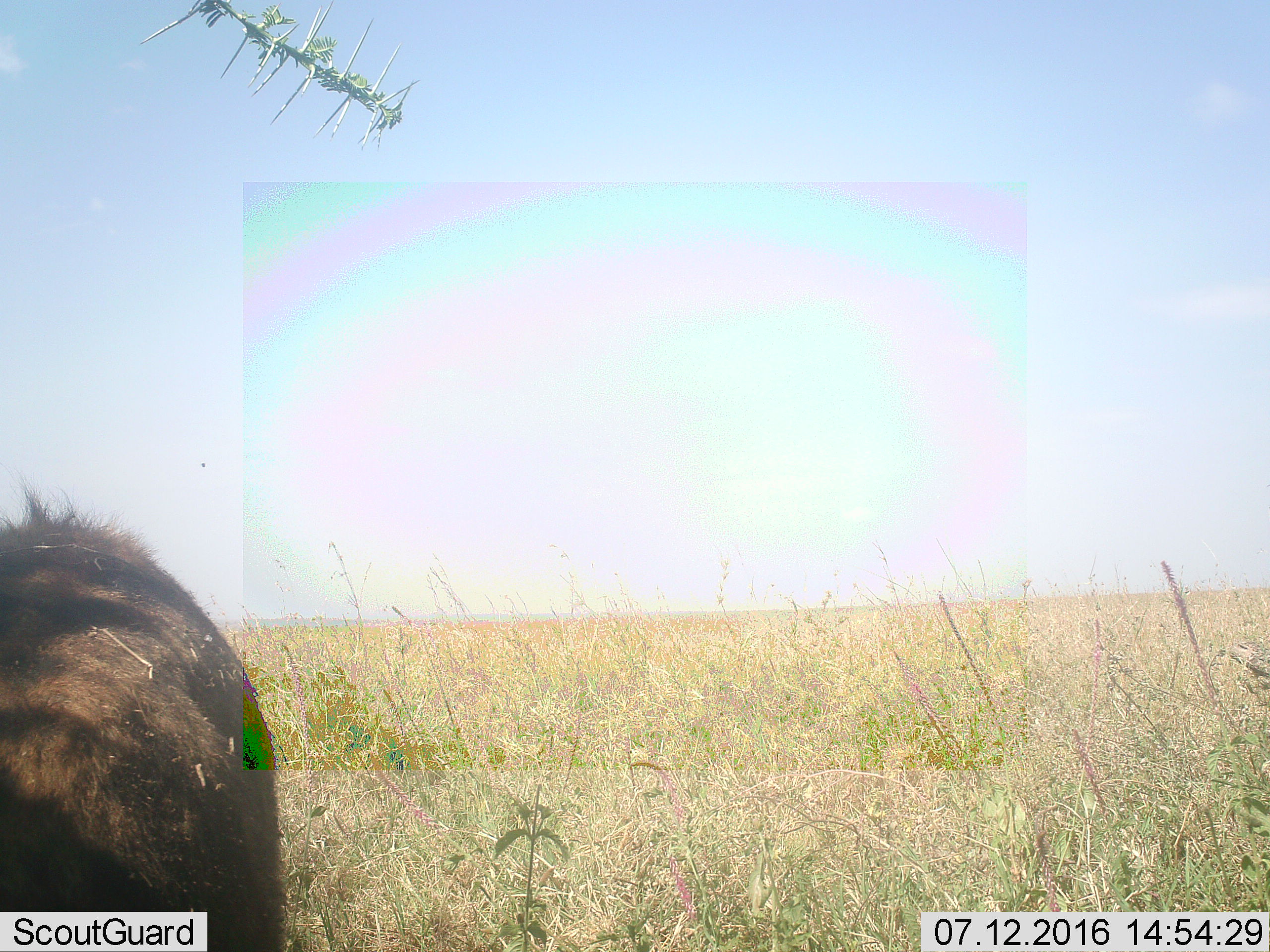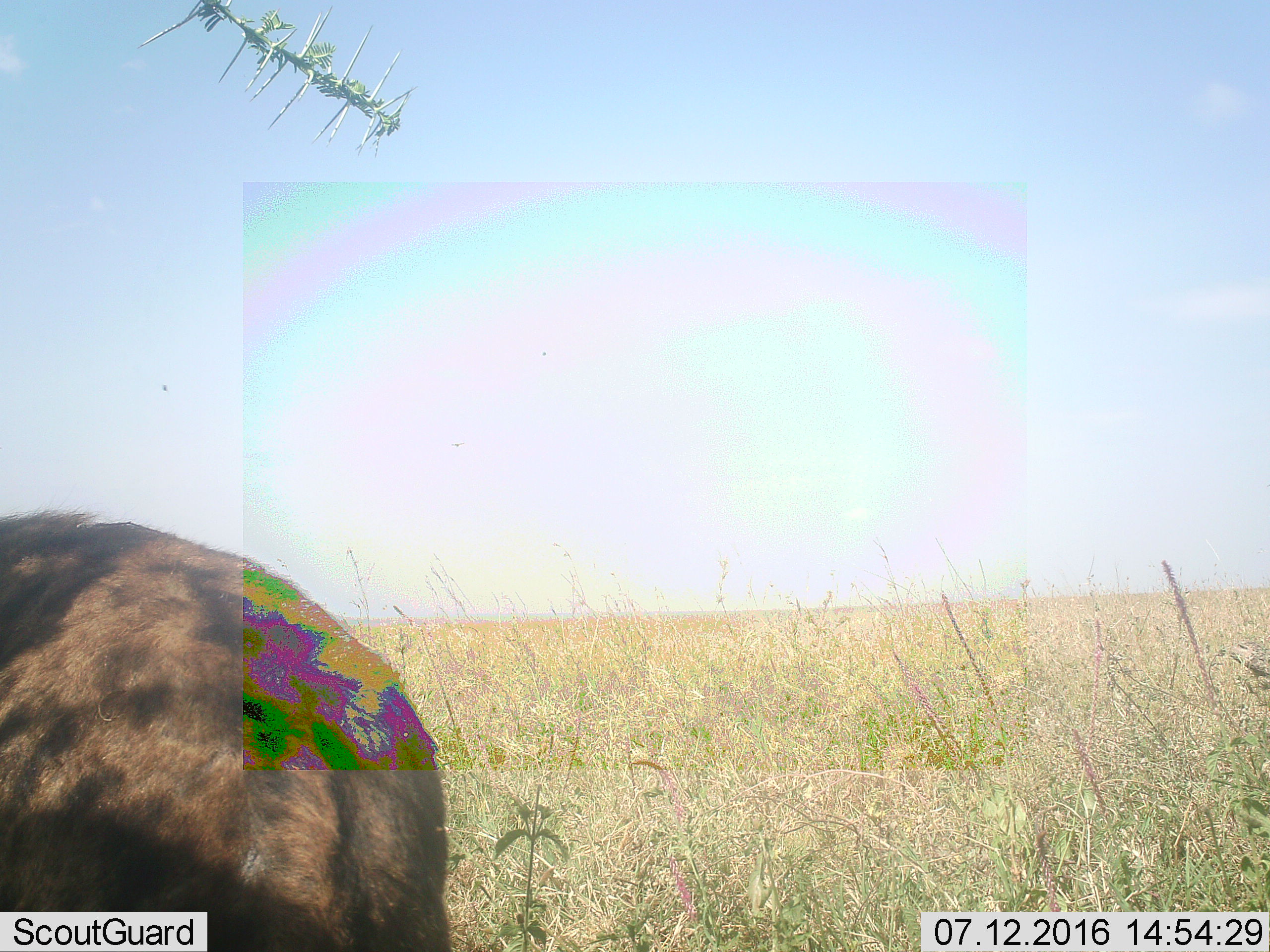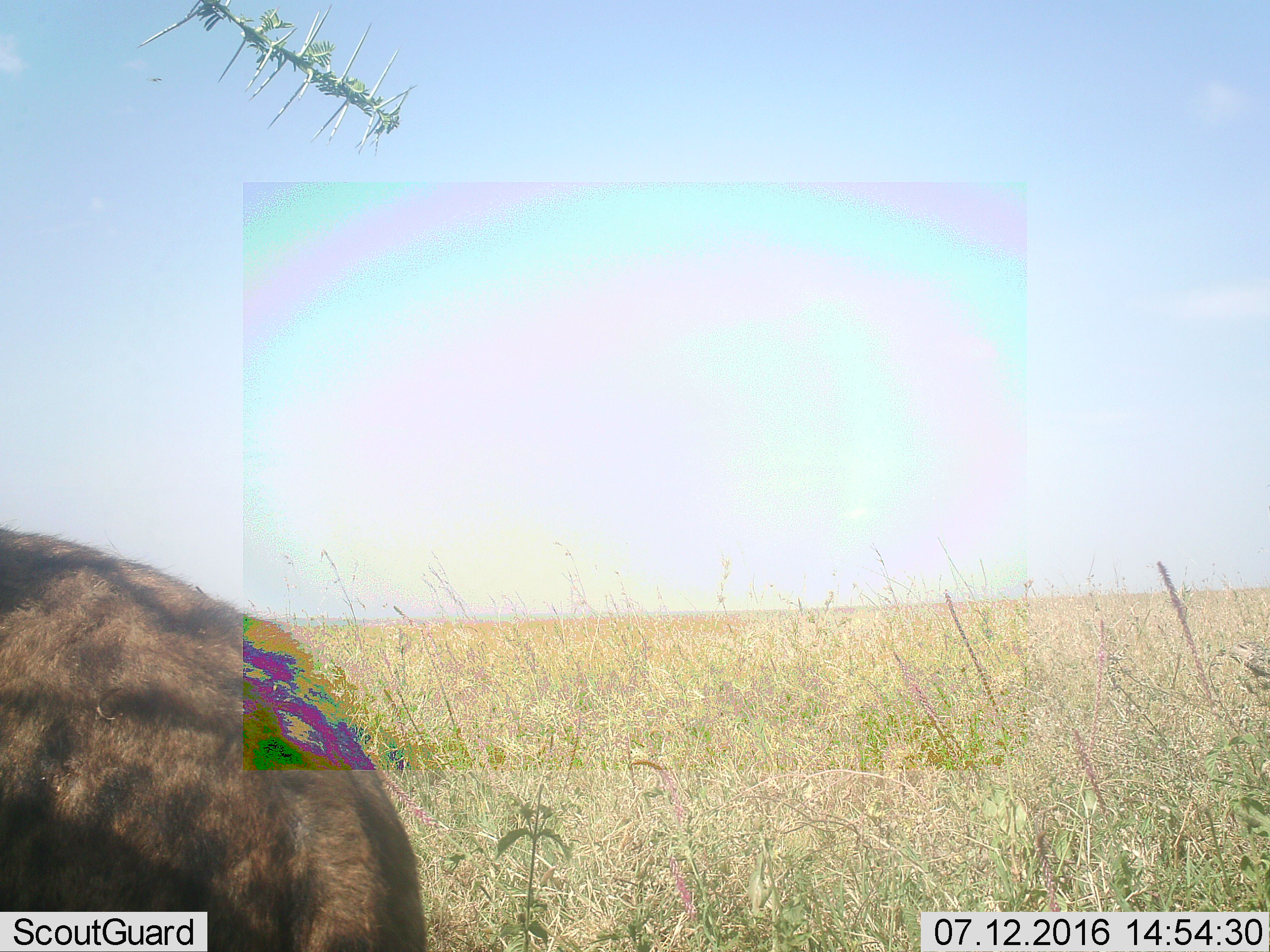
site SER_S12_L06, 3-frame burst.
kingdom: Animalia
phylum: Chordata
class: Mammalia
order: Artiodactyla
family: Bovidae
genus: Connochaetes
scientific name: Connochaetes taurinus taurinus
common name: blue wildebeest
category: wildebeestblue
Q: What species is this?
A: Wildebeestblue (blue wildebeest) (Connochaetes taurinus taurinus).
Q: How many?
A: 1.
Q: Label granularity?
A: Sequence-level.